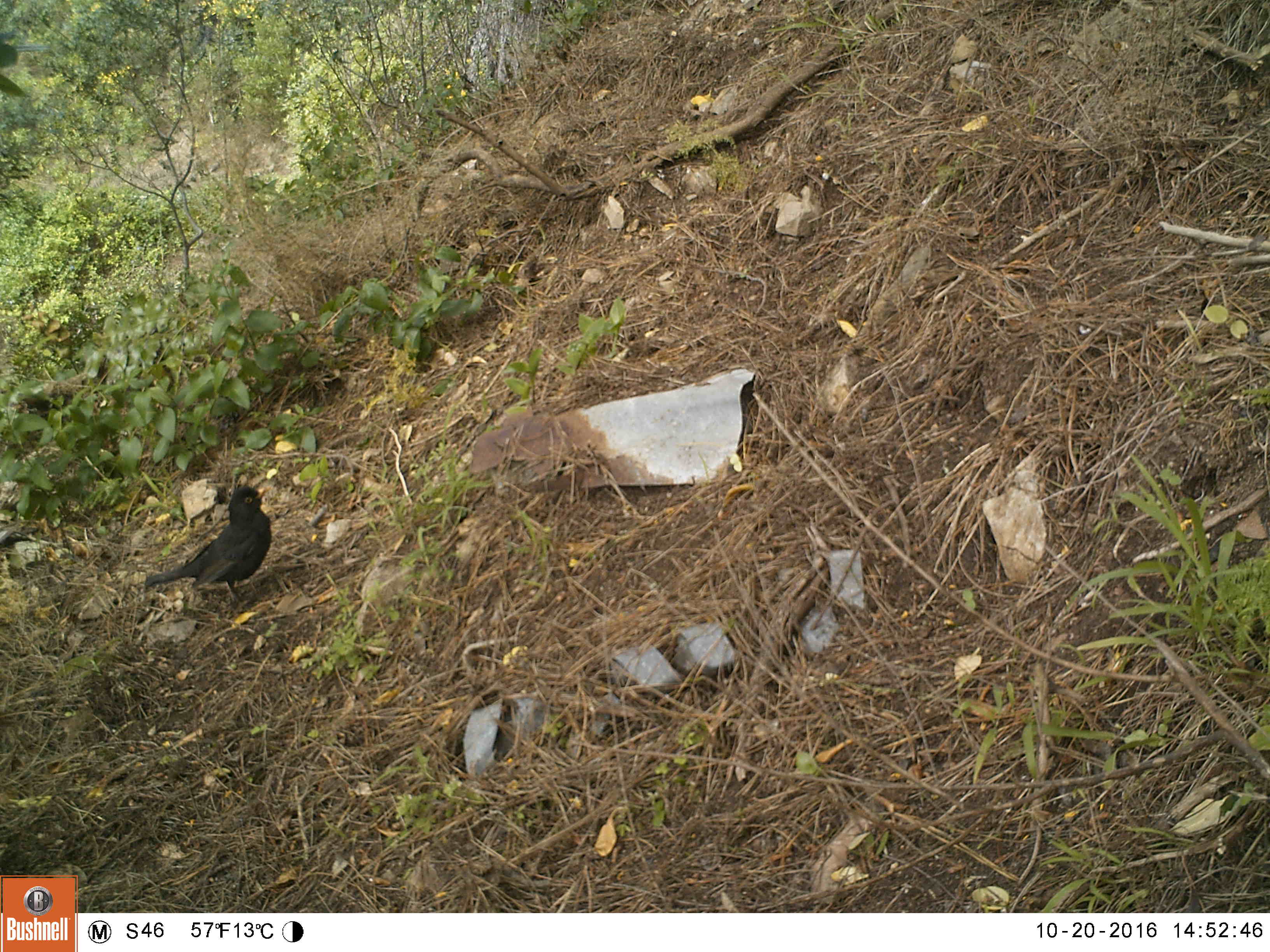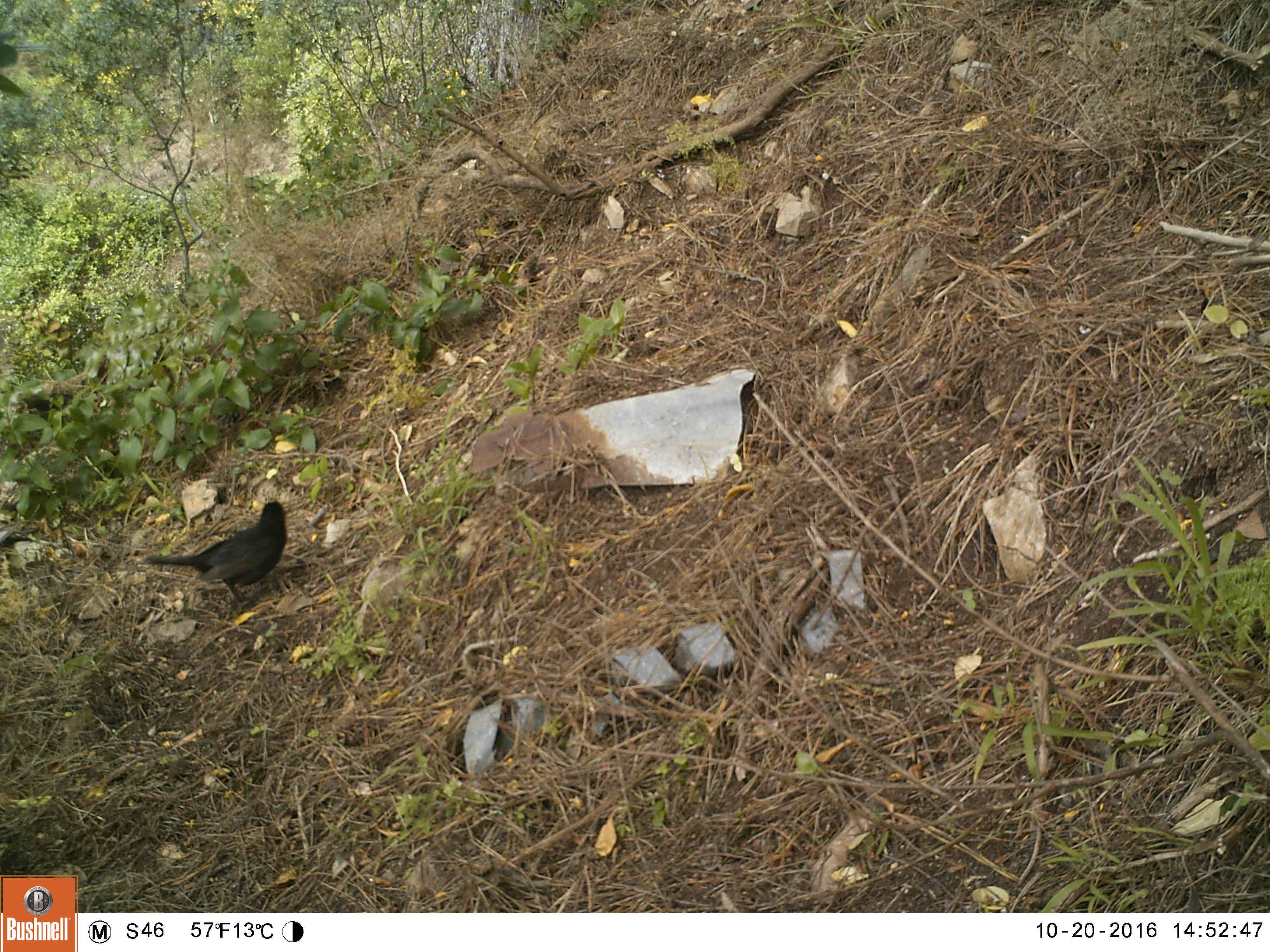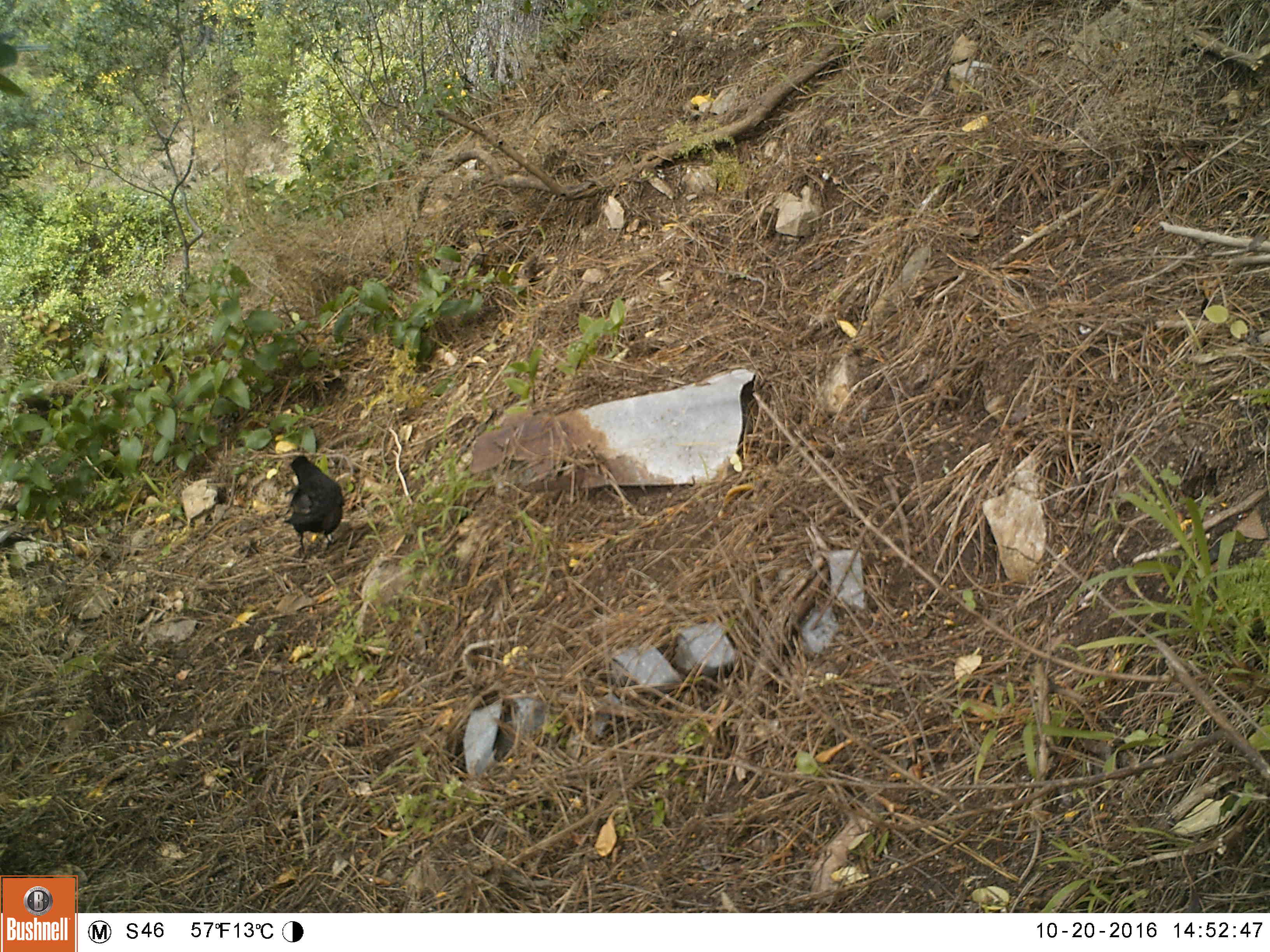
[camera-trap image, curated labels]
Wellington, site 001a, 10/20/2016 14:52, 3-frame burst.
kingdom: Animalia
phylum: Chordata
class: Aves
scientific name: Aves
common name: bird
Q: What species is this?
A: Bird (Aves).